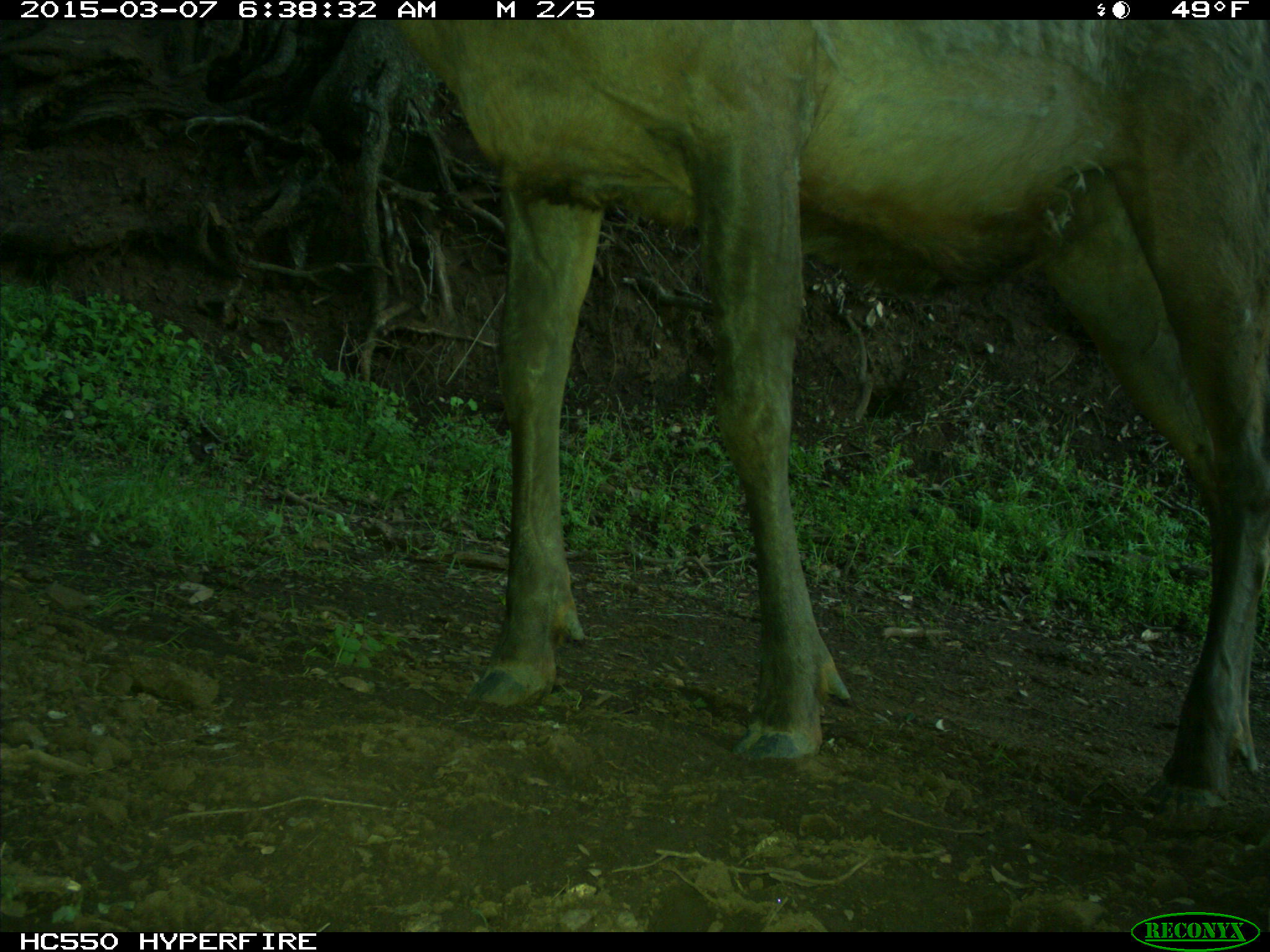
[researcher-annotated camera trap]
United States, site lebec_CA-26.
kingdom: Animalia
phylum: Chordata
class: Mammalia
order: Artiodactyla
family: Cervidae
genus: Cervus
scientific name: Cervus canadensis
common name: elk